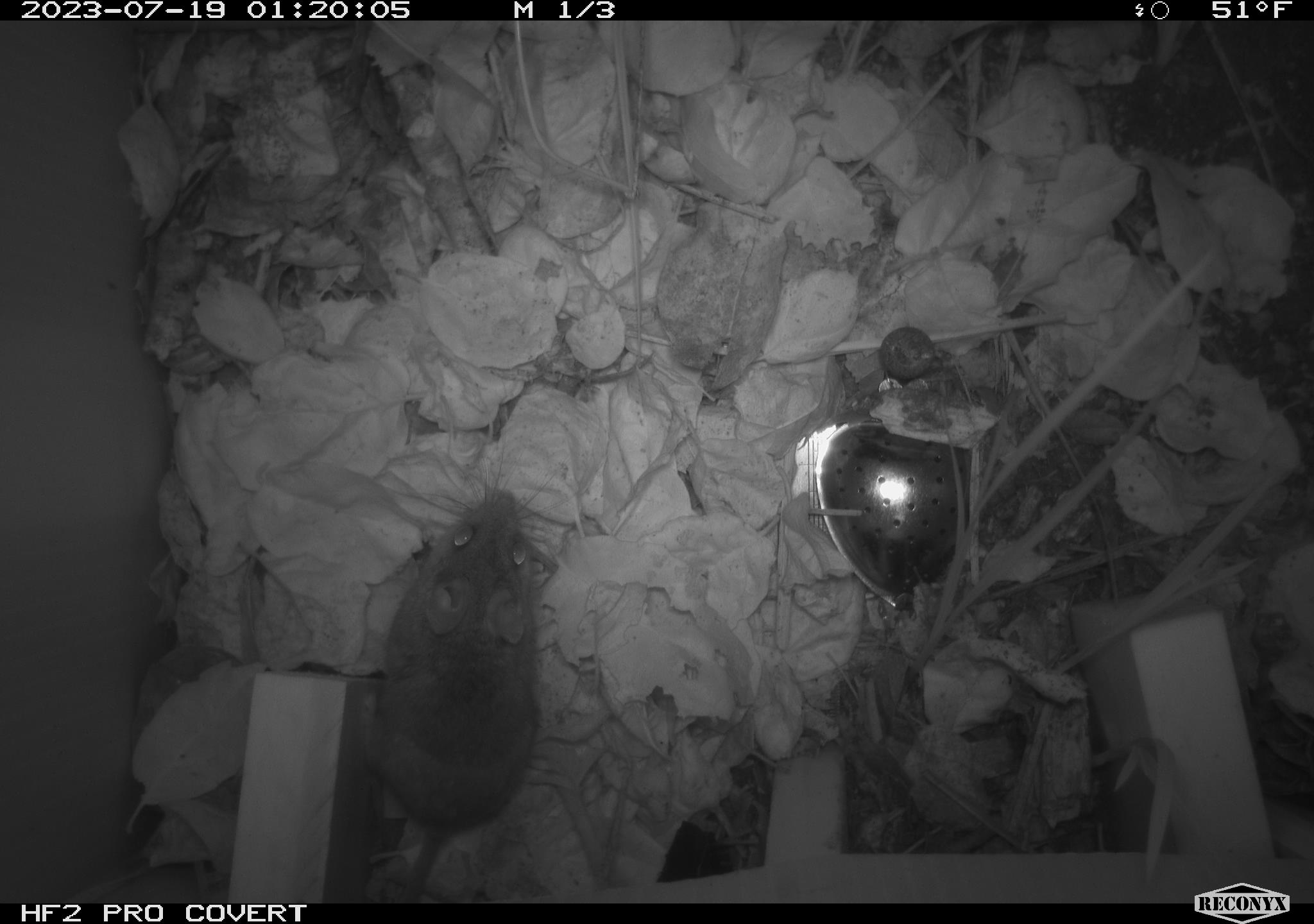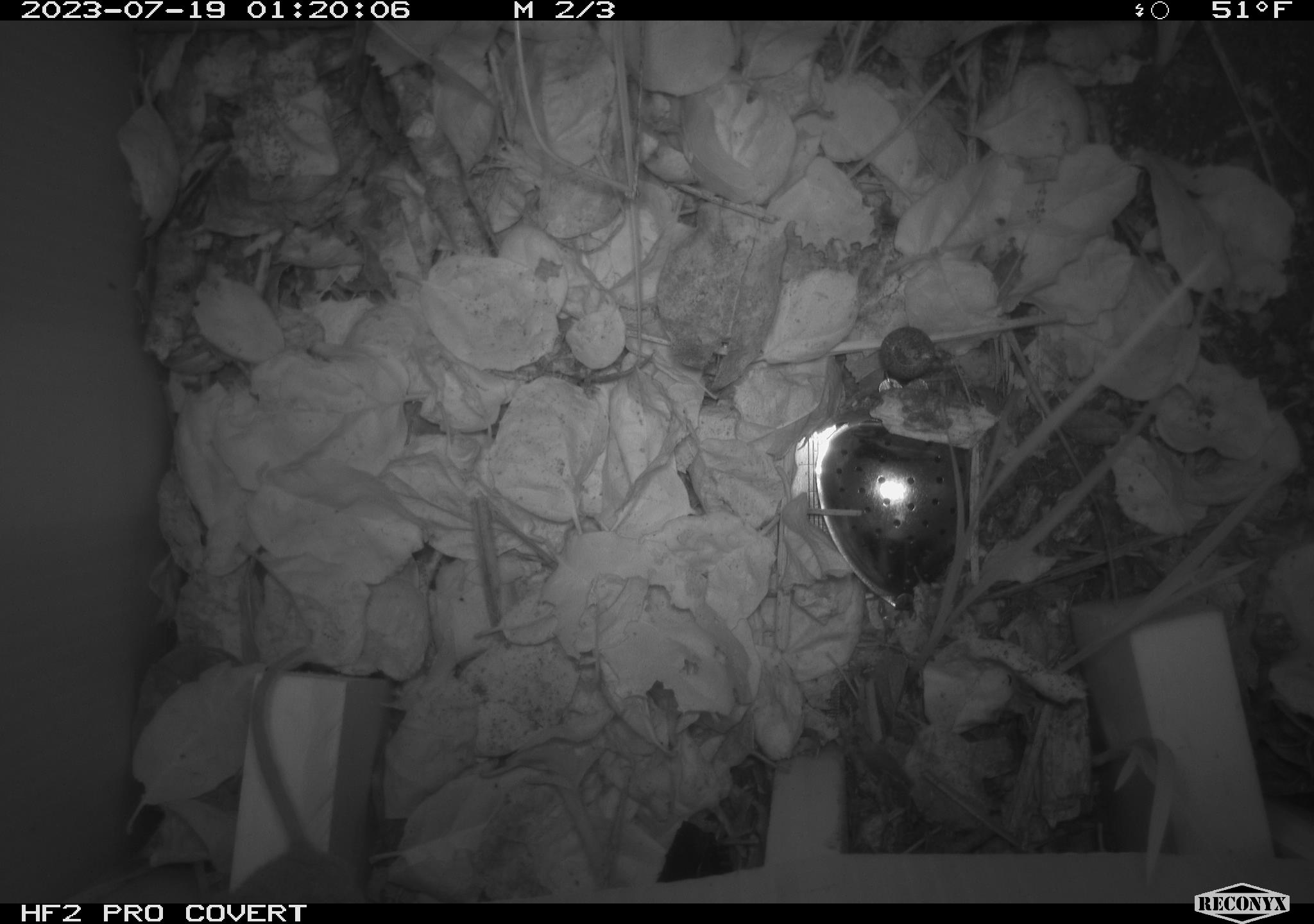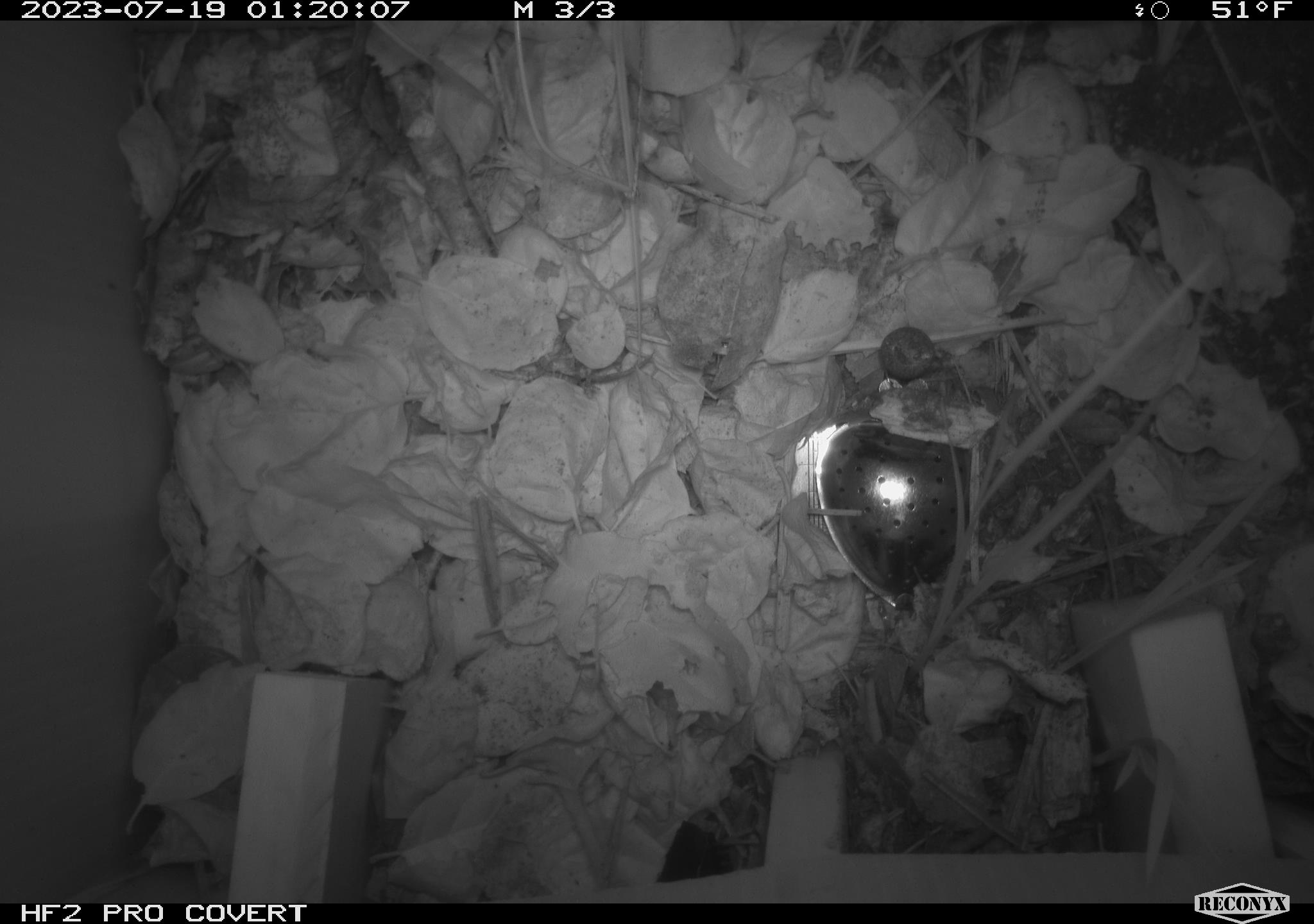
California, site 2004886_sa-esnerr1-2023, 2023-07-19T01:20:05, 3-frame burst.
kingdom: Animalia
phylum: Chordata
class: Mammalia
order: Rodentia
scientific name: Rodentia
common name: mouse species